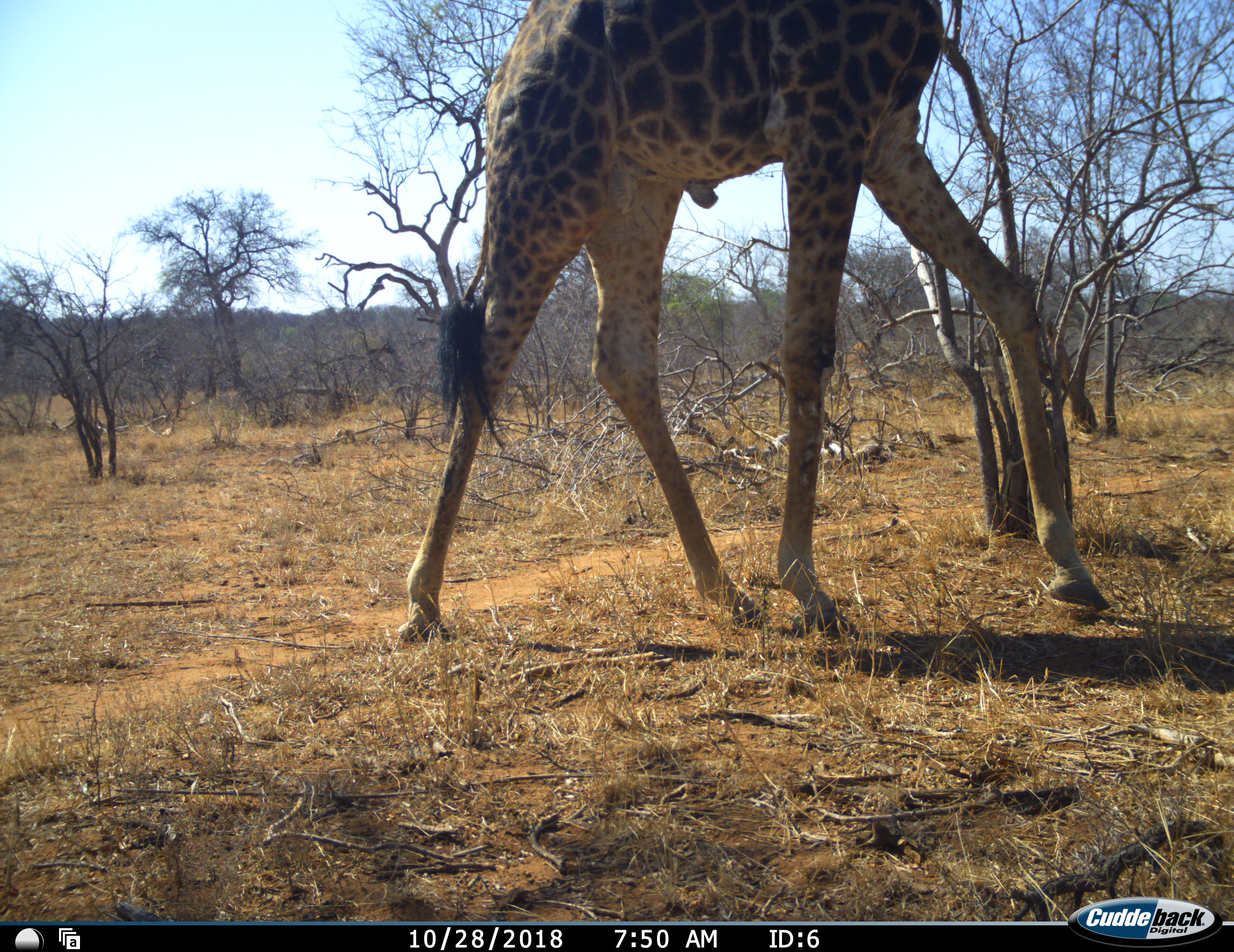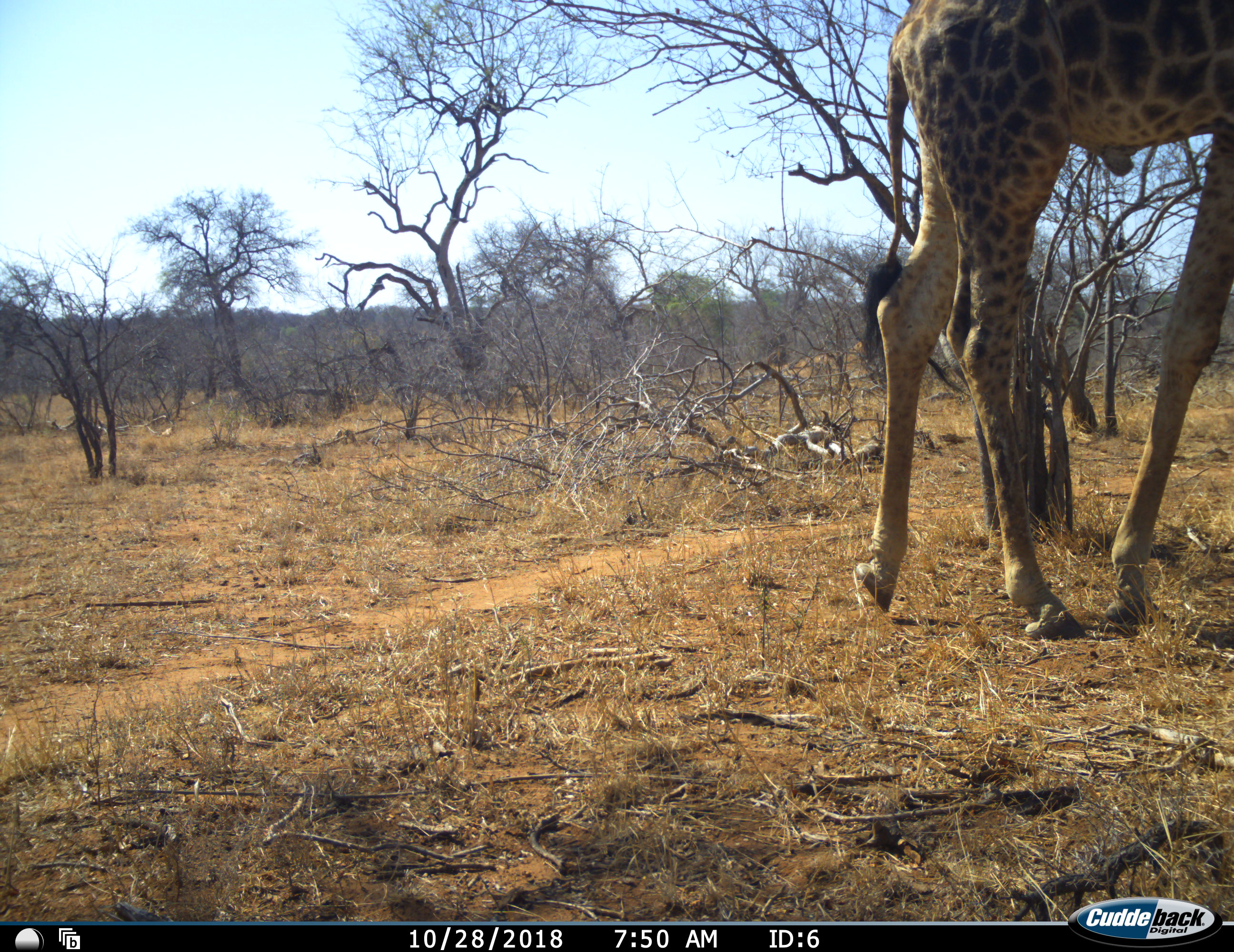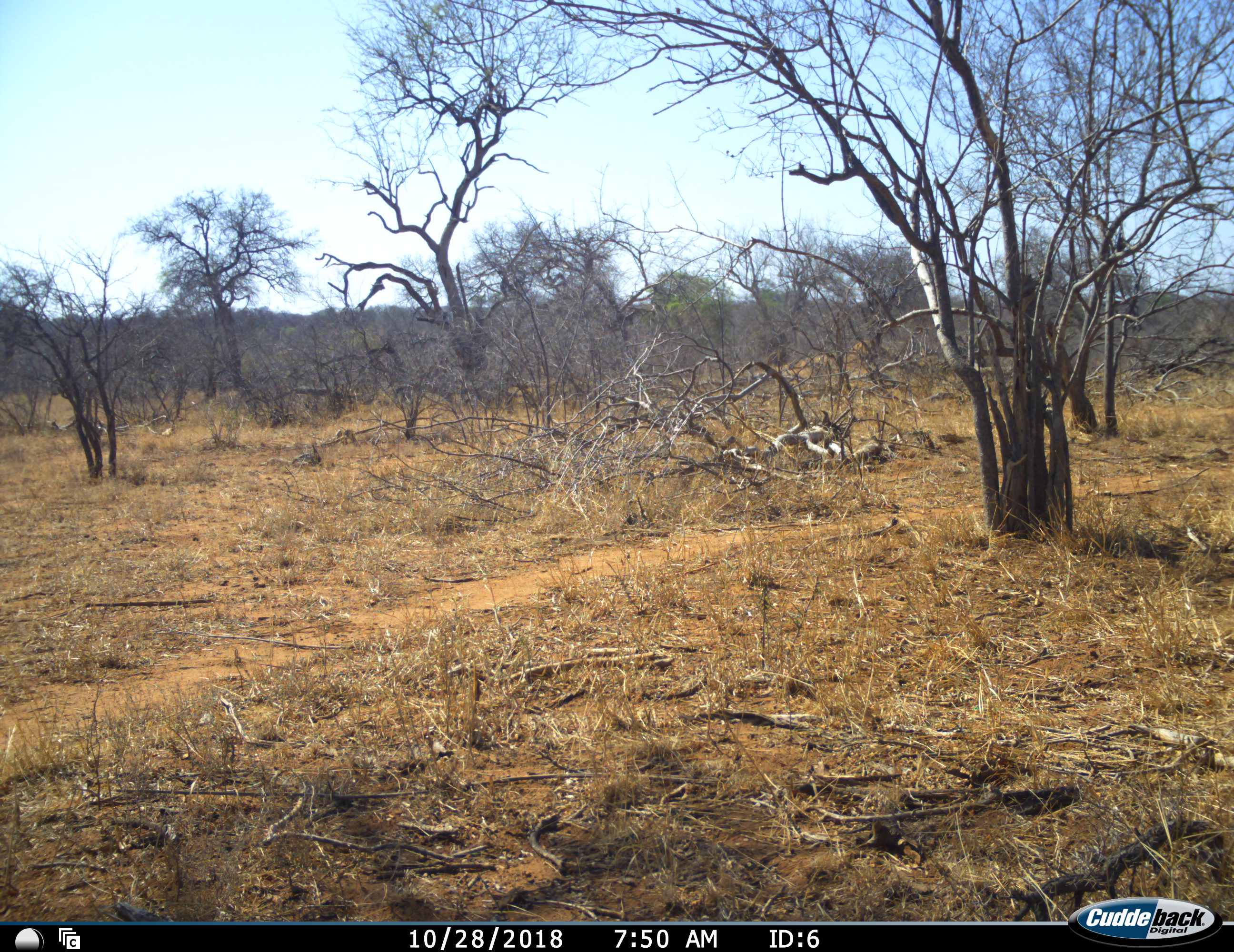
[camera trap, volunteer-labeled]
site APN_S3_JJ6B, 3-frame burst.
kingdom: Animalia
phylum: Chordata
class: Mammalia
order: Artiodactyla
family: Giraffidae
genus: Giraffa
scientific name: Giraffa camelopardalis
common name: giraffe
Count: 1.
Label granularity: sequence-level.